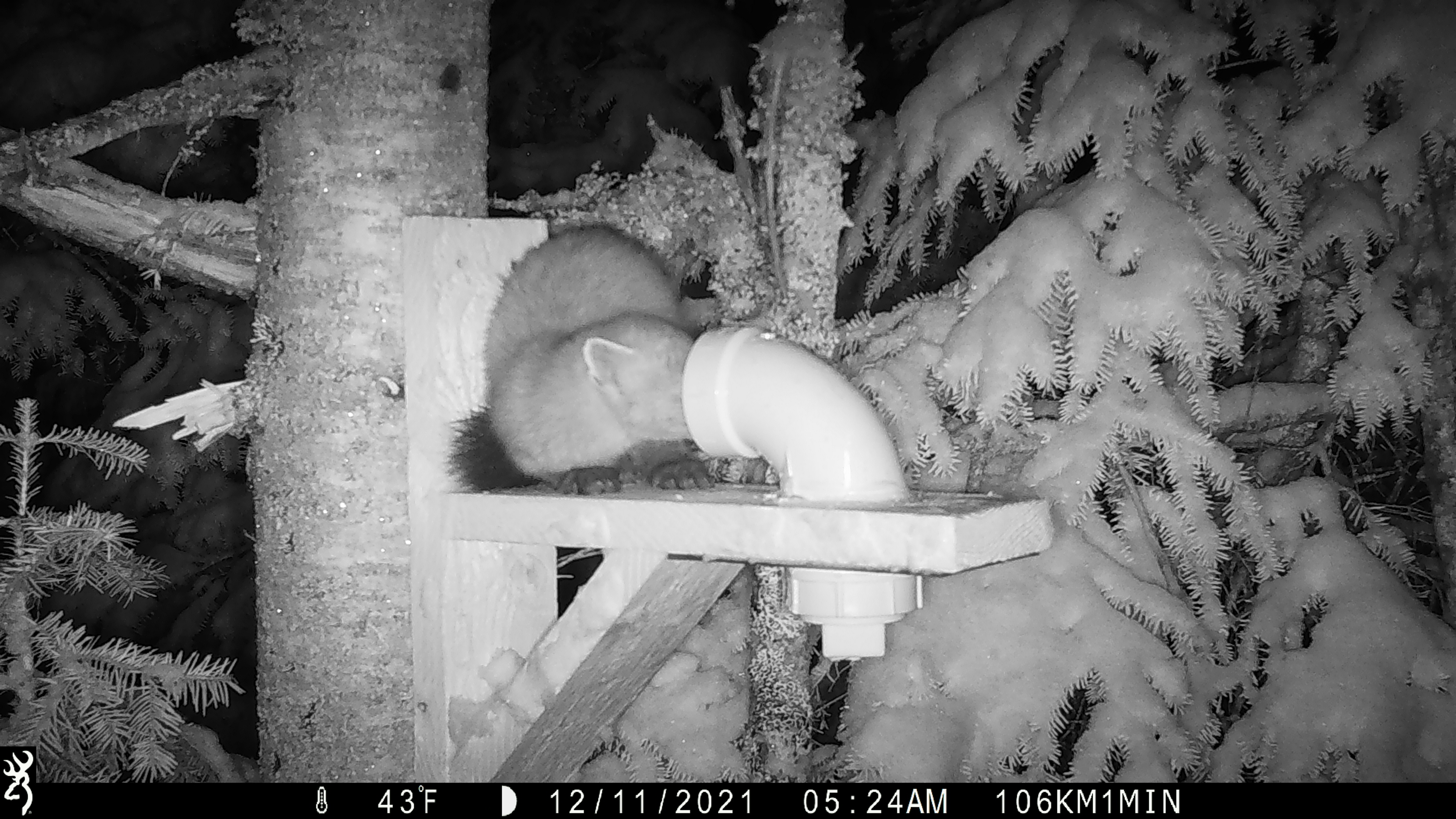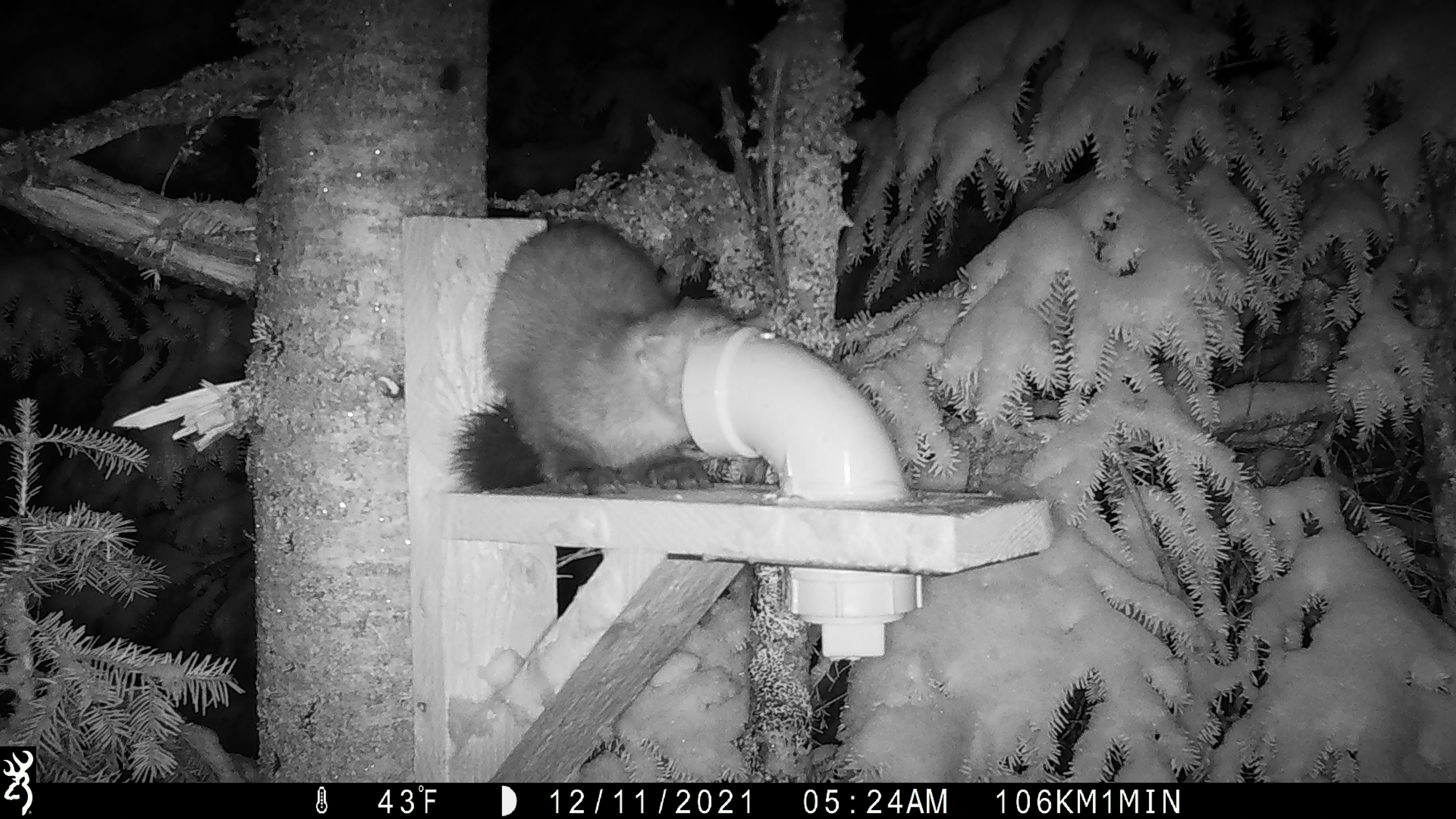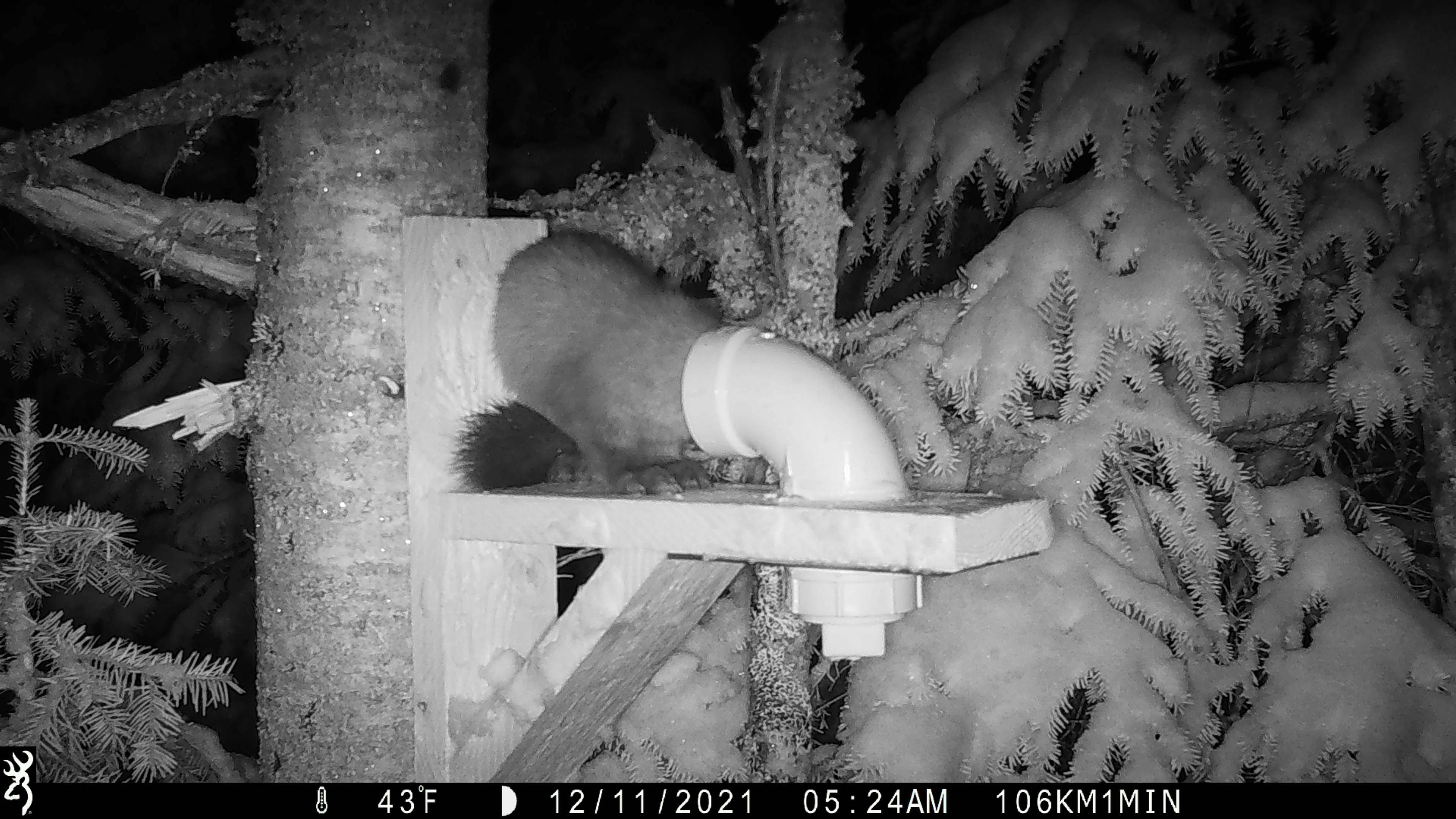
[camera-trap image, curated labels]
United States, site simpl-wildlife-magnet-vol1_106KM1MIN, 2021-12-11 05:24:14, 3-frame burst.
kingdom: Animalia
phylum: Chordata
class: Mammalia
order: Carnivora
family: Mustelidae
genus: Martes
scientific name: Martes americana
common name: american marten